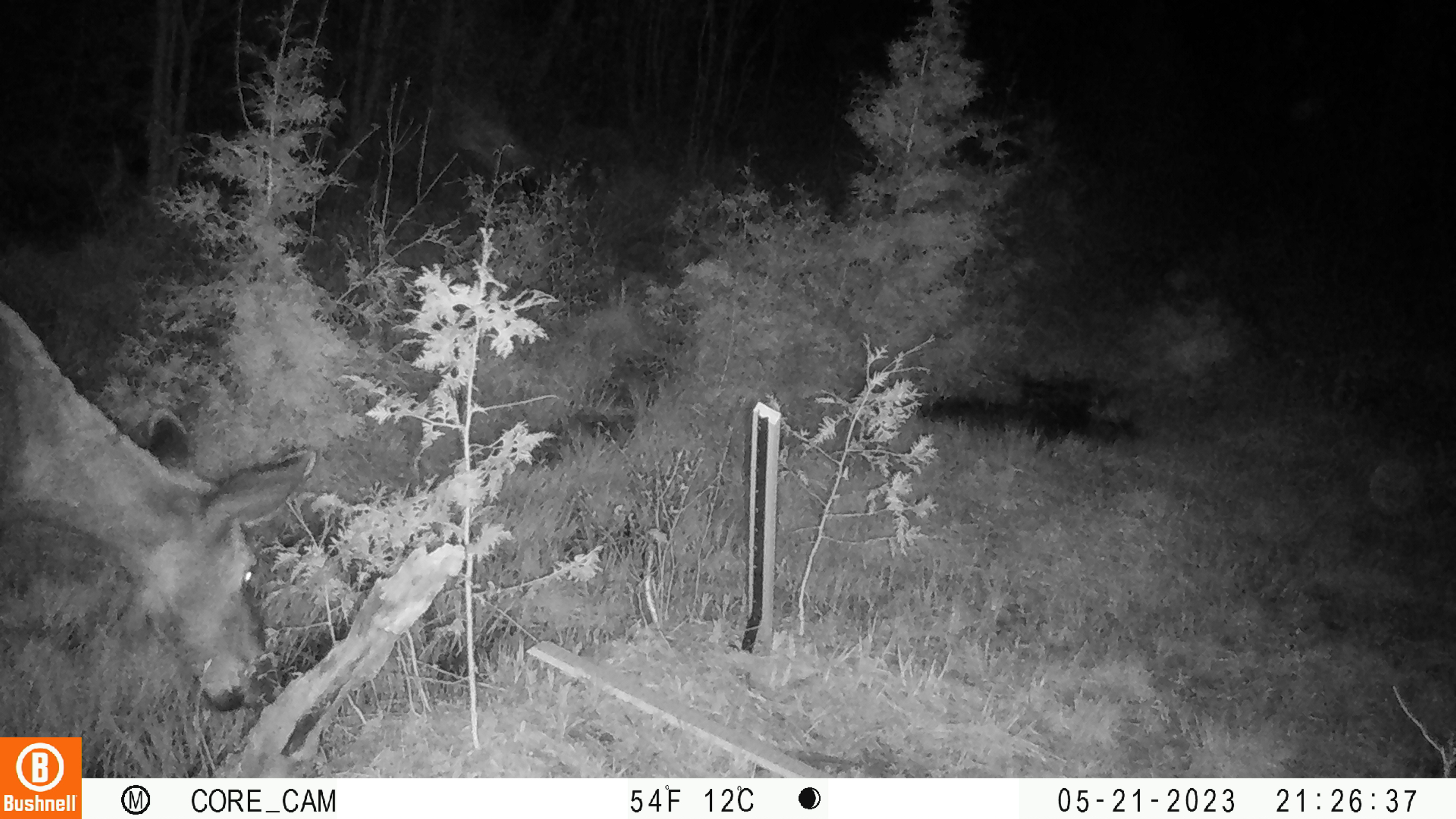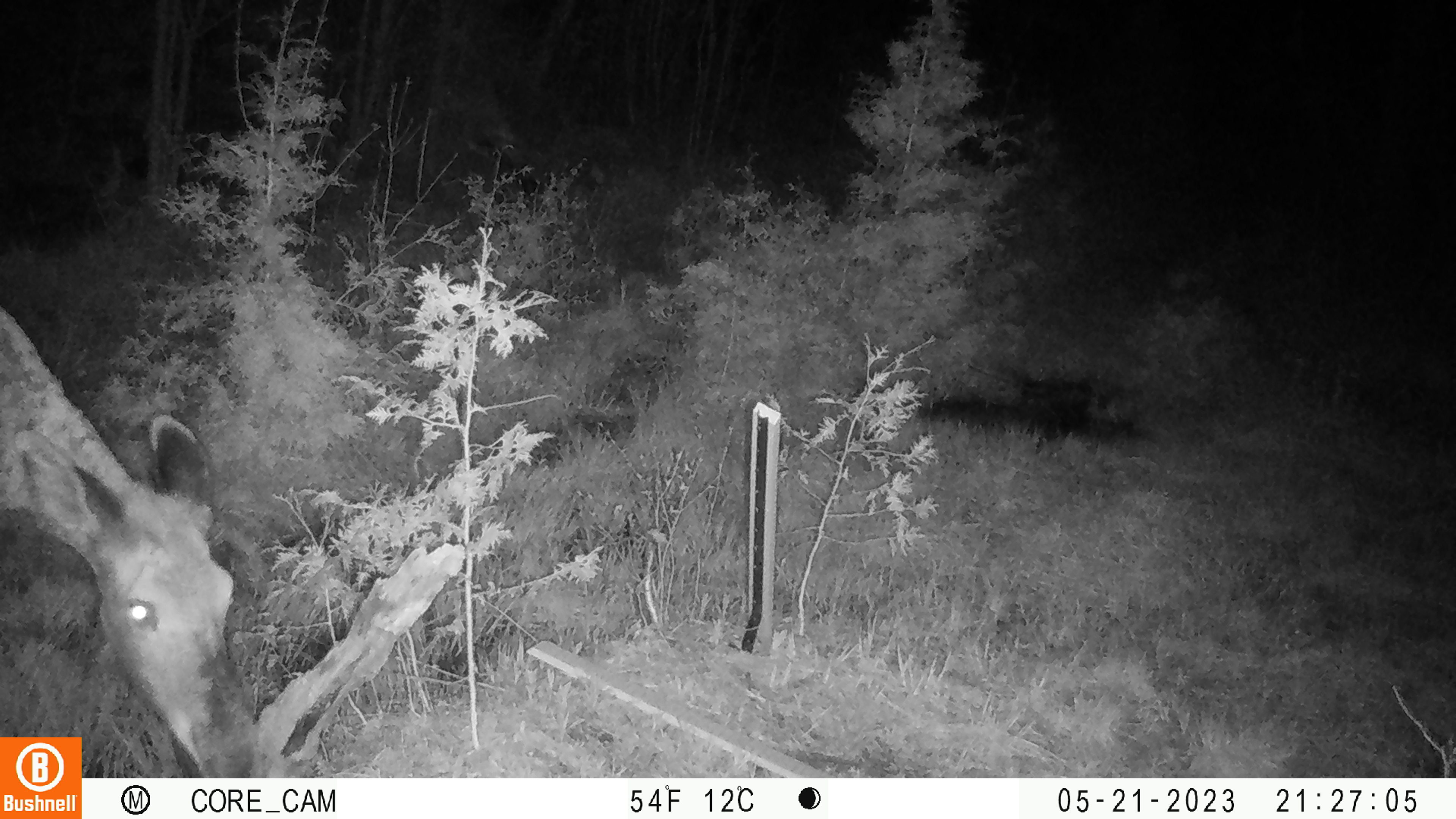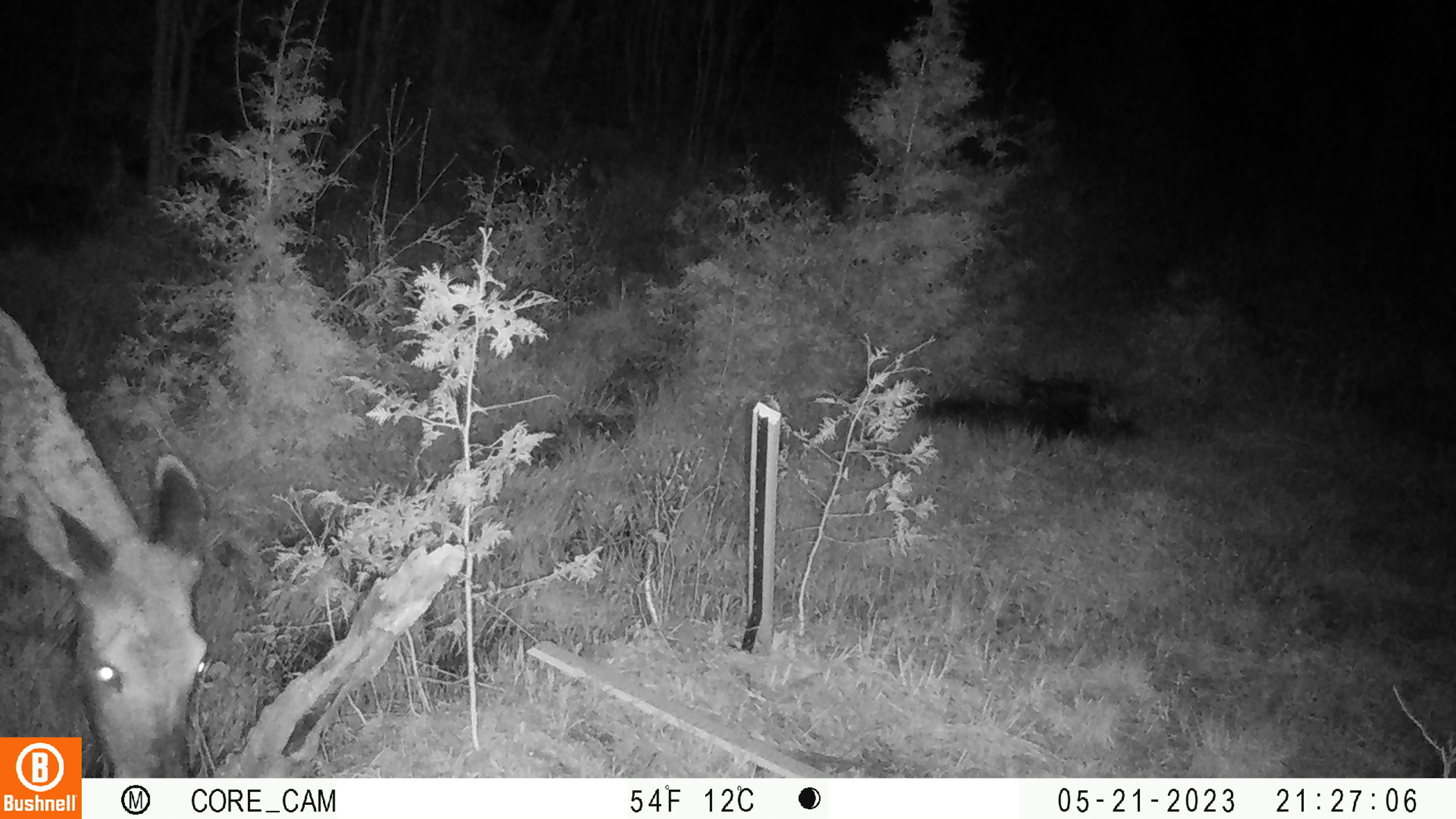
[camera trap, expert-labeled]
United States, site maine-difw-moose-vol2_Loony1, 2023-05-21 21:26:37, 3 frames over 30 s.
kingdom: Animalia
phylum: Chordata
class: Mammalia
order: Artiodactyla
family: Cervidae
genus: Alces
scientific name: Alces alces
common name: moose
Moose (Alces alces).